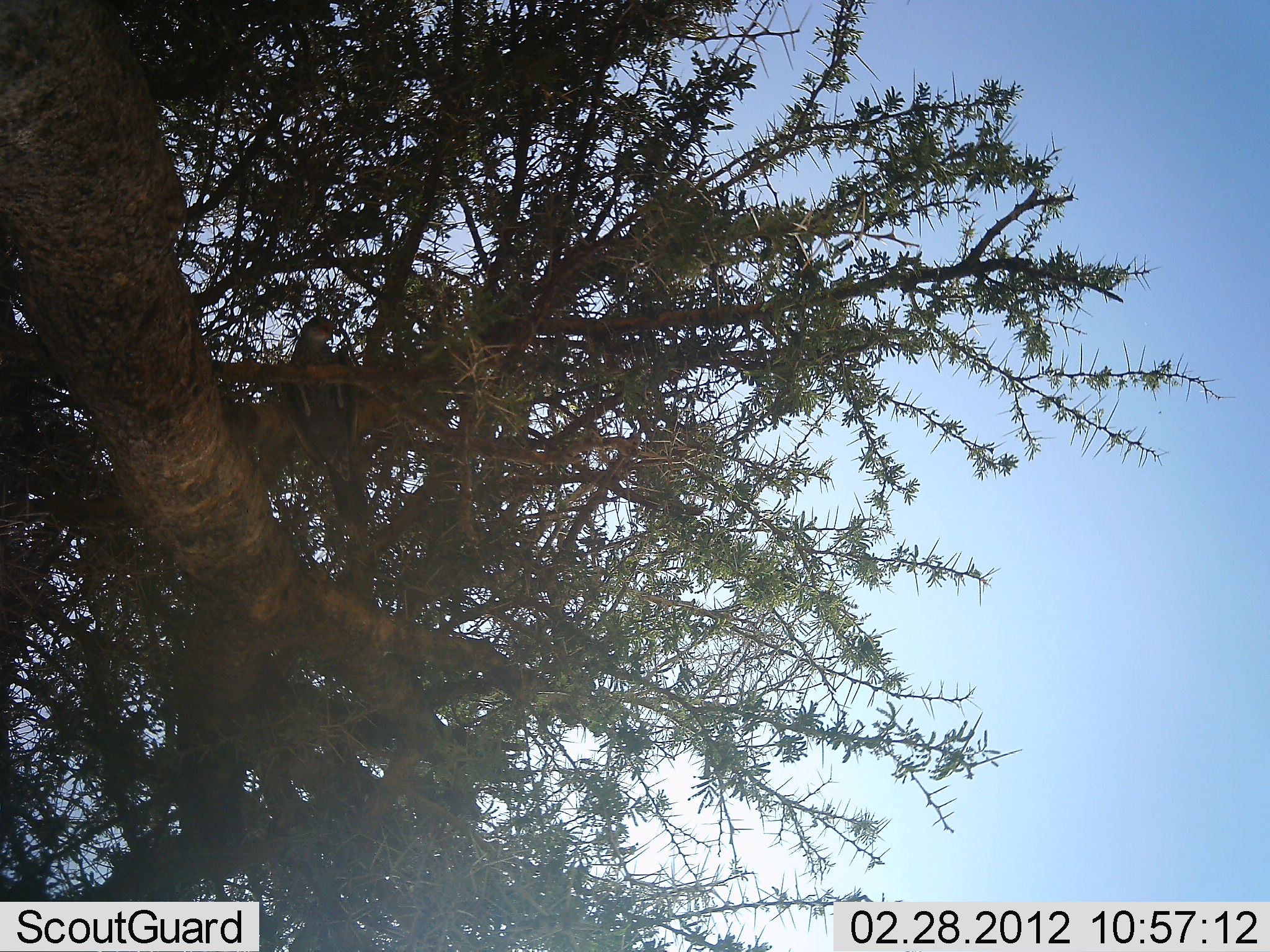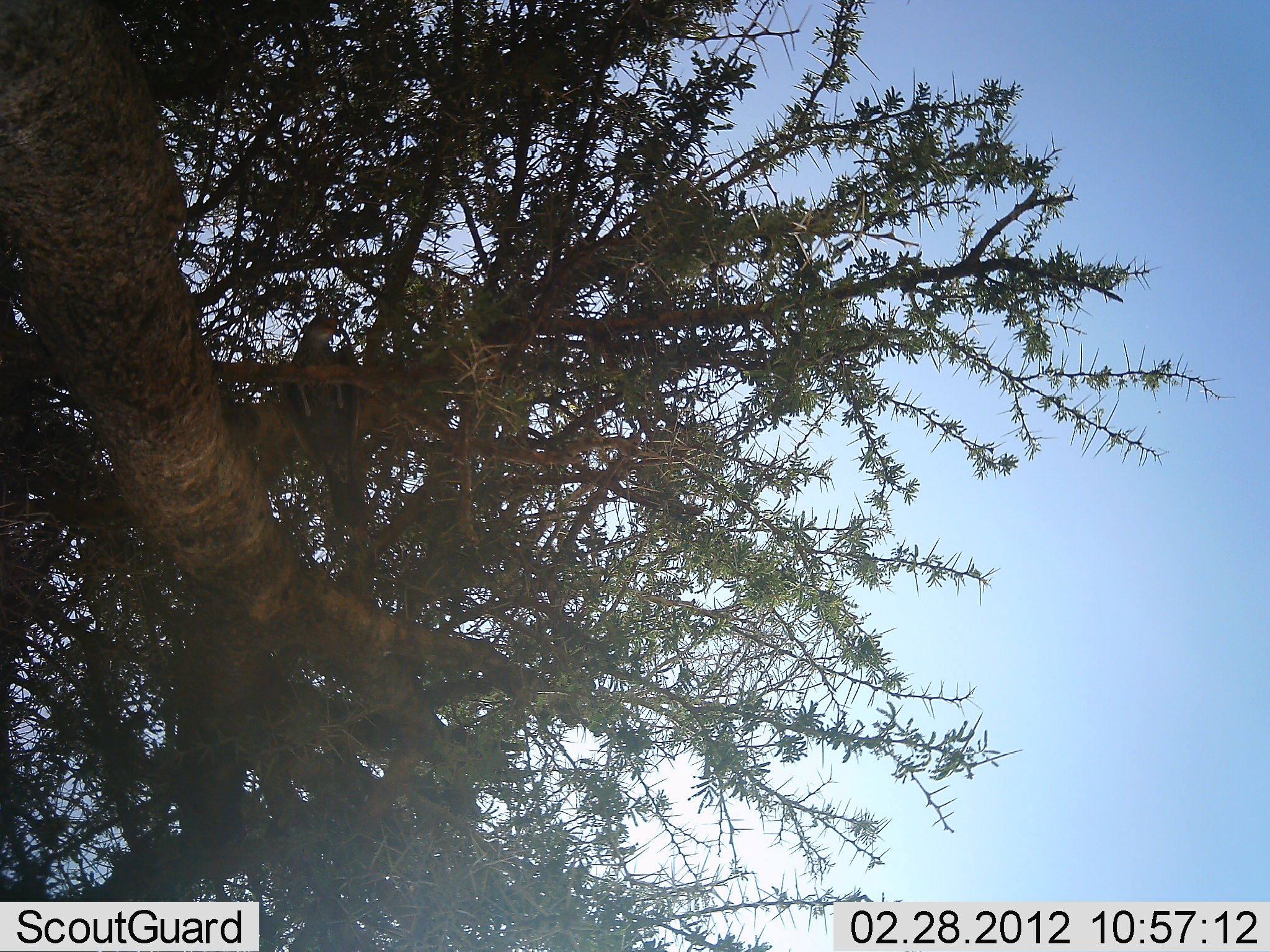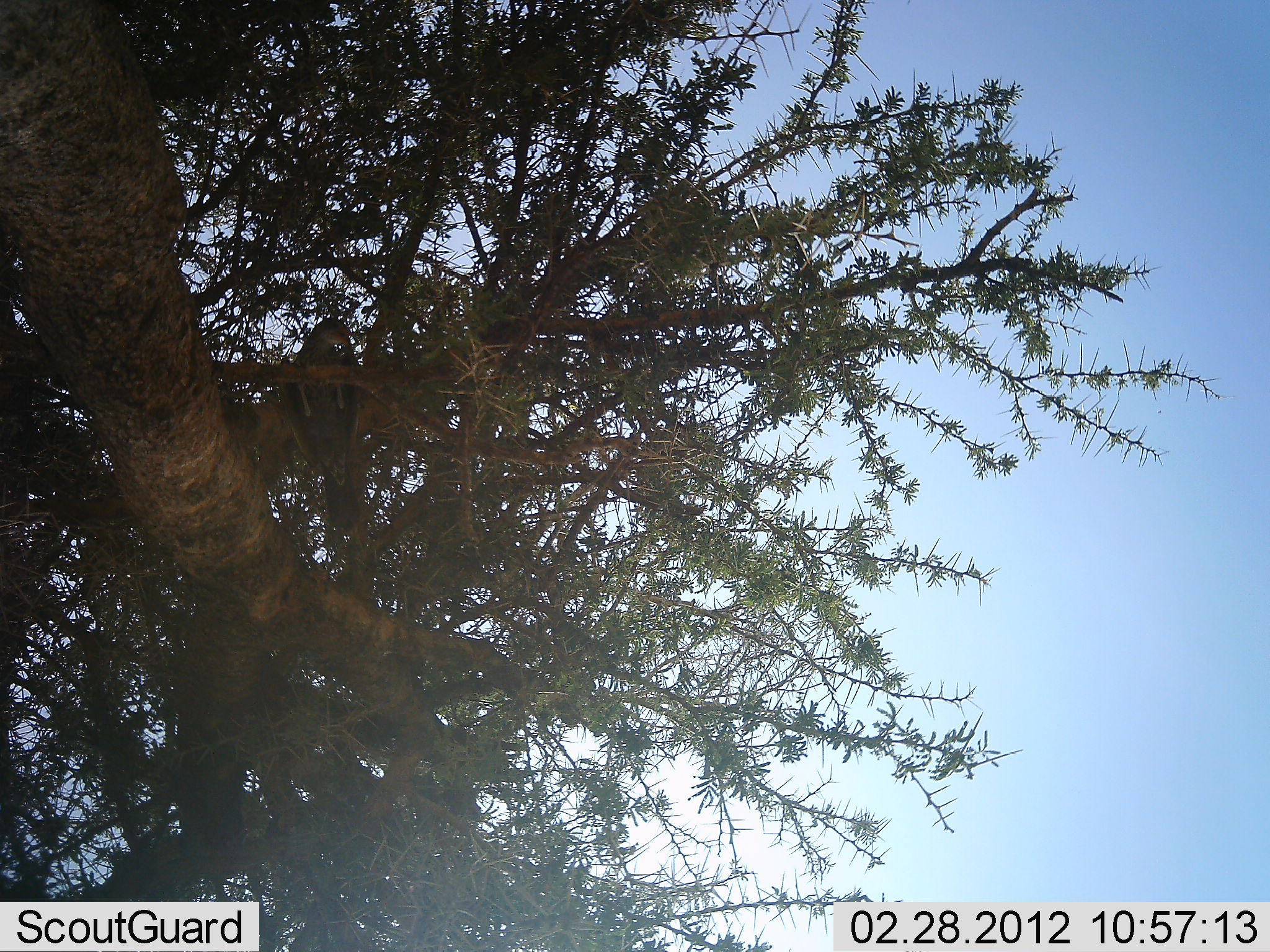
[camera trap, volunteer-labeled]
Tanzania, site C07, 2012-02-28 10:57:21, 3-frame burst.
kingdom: Animalia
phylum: Chordata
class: Aves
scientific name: Aves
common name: bird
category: otherbird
Otherbird (bird) (Aves), count 1. Behavior (volunteer vote fractions): standing 14%, resting 86%, moving 7%, interacting 0%. Young present (vote fraction): 0%. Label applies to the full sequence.